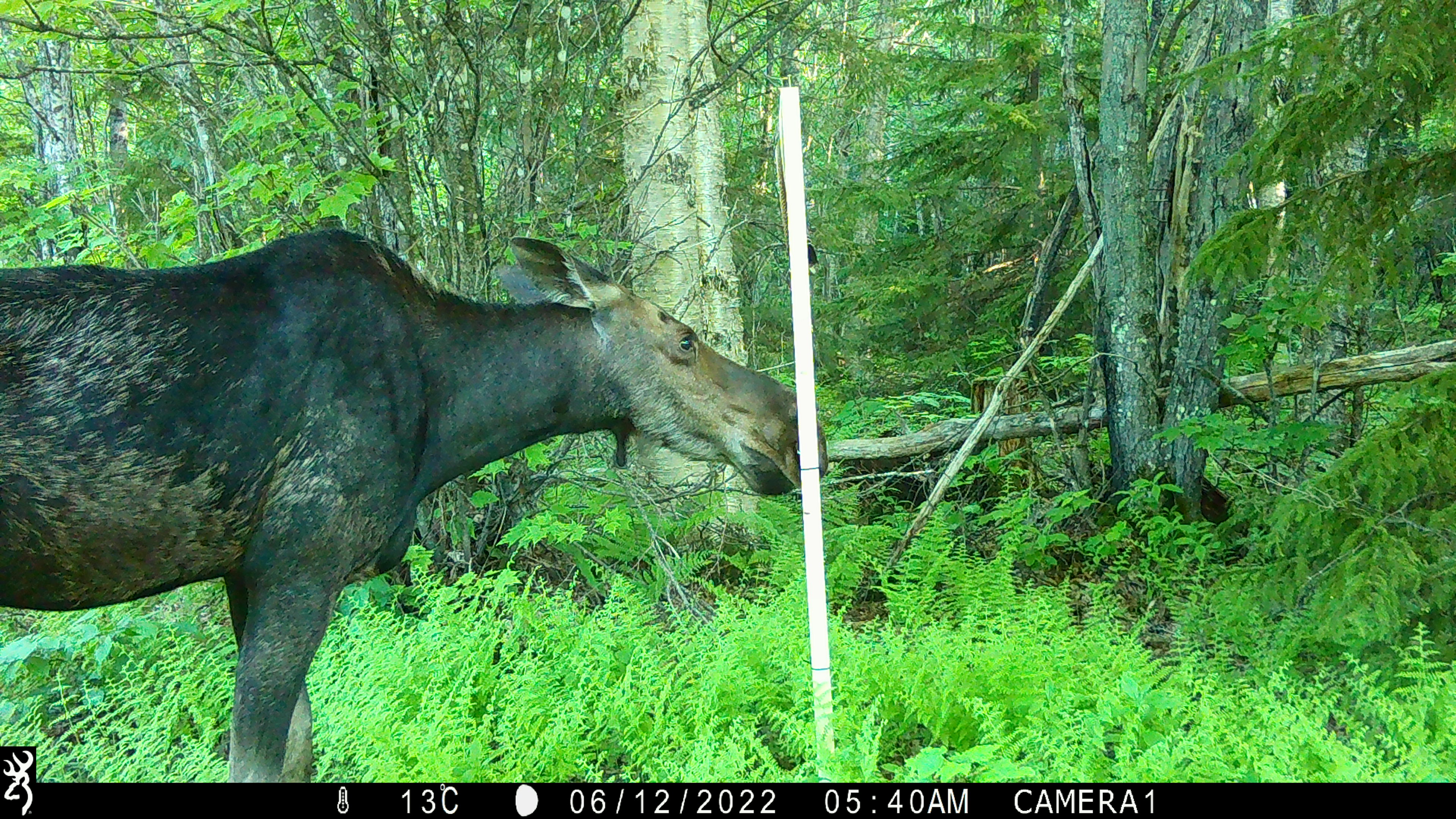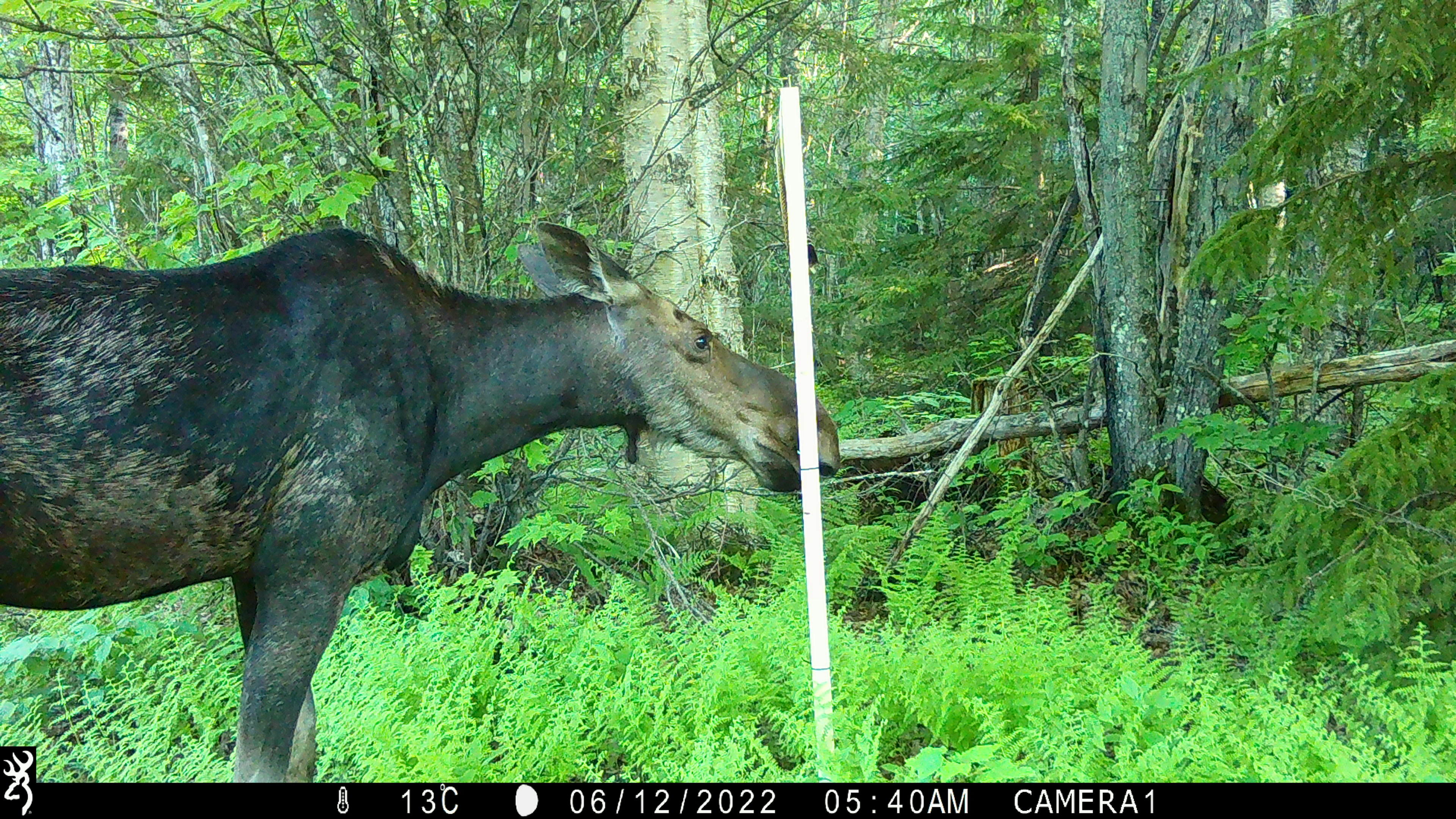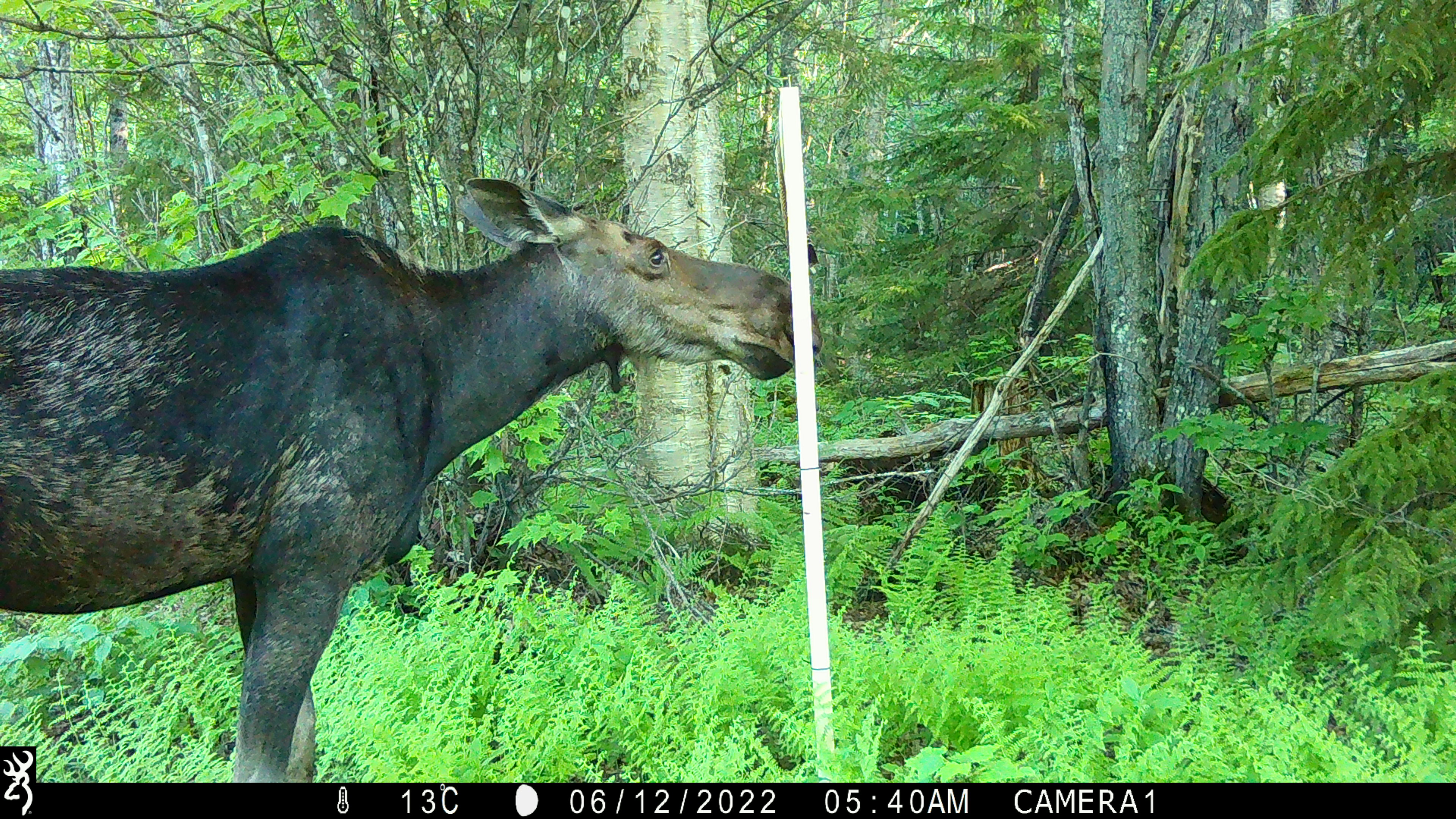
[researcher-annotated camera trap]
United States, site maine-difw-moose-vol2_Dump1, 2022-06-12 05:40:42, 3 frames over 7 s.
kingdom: Animalia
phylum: Chordata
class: Mammalia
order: Artiodactyla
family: Cervidae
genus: Alces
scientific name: Alces alces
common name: moose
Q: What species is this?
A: Moose (Alces alces).